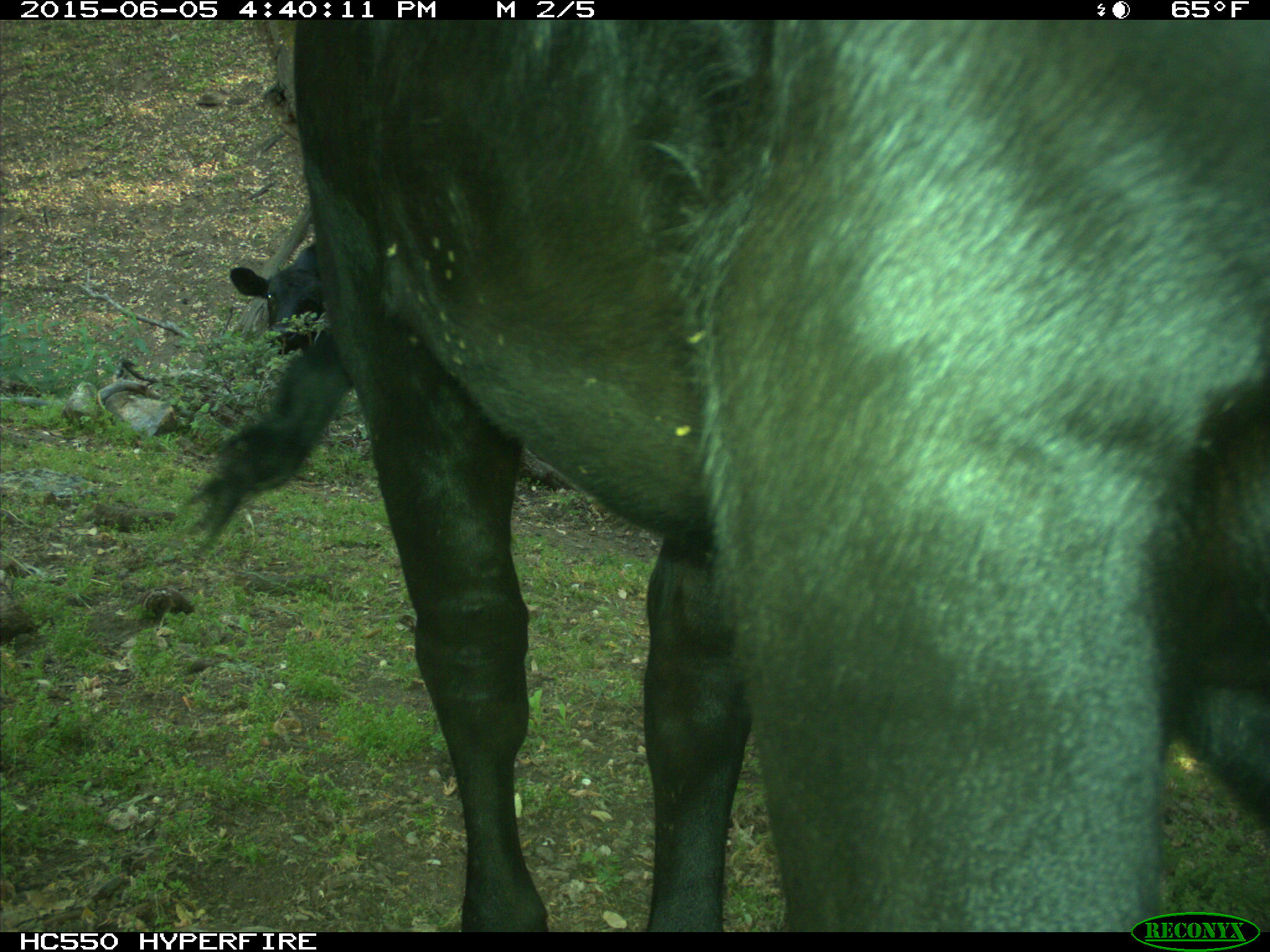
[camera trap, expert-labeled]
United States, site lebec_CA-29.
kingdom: Animalia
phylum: Chordata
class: Mammalia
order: Artiodactyla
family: Bovidae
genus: Bos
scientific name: Bos taurus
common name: domestic cow